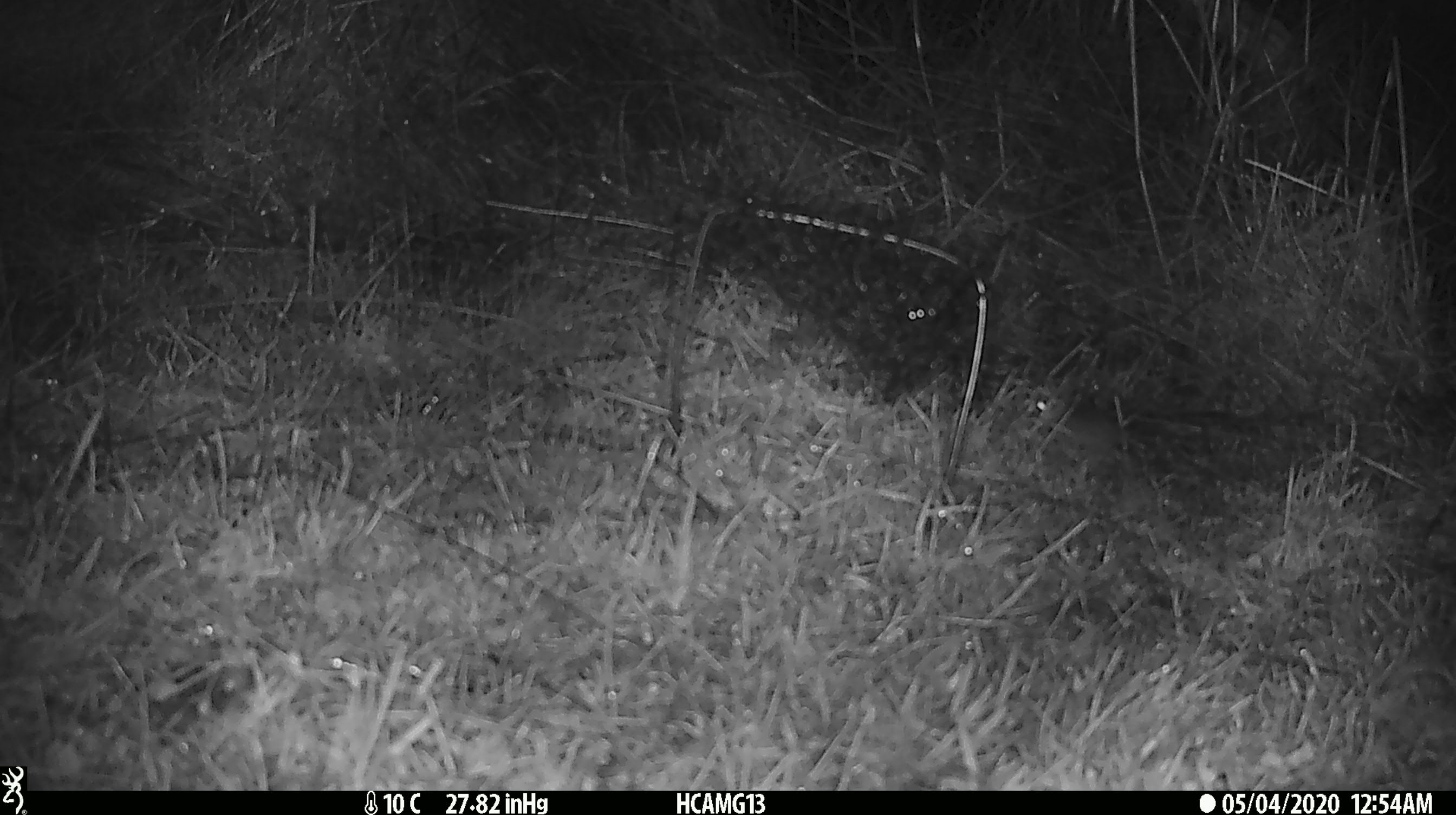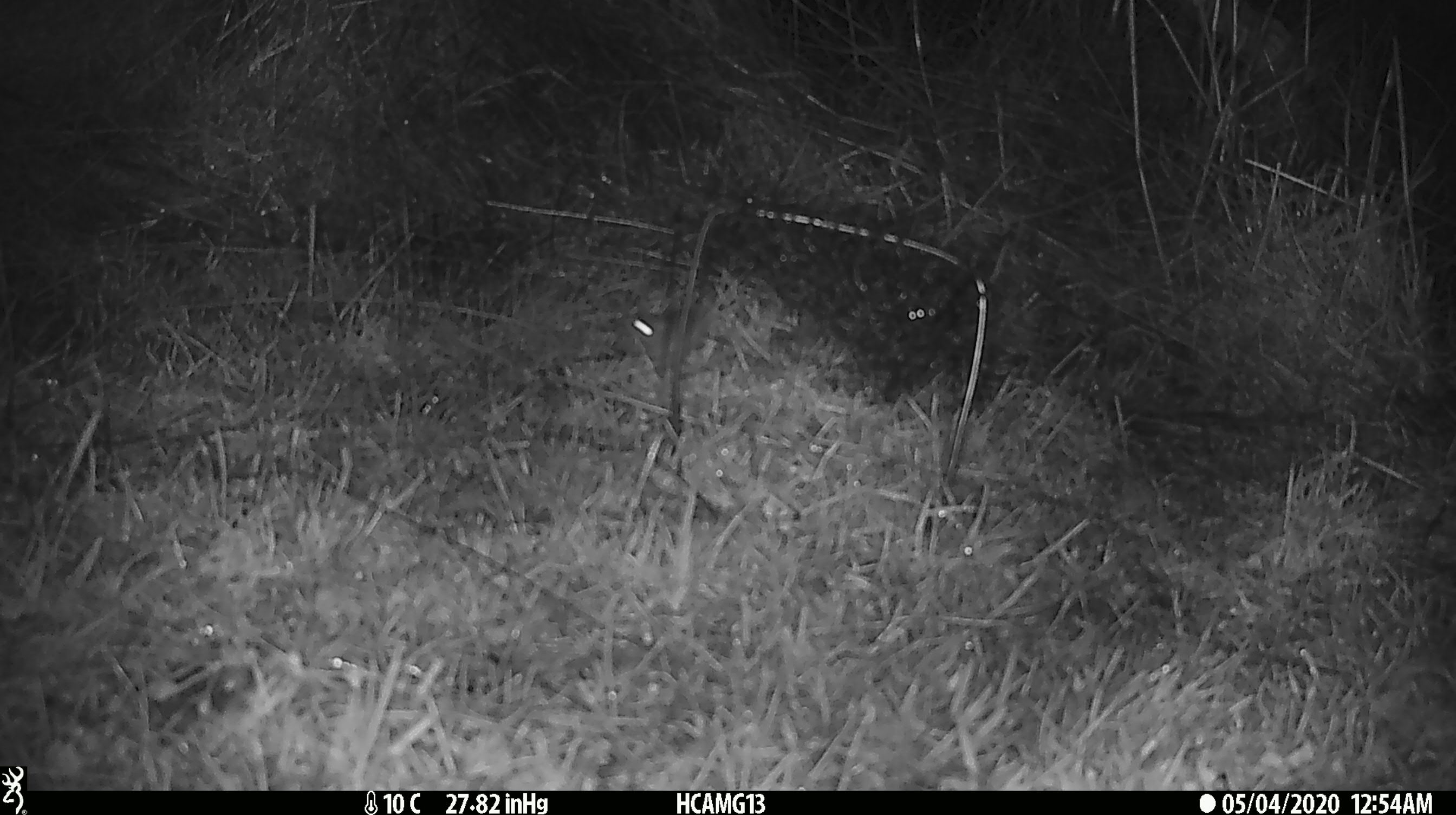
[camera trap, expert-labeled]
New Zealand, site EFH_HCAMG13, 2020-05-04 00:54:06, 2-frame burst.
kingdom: Animalia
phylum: Chordata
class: Mammalia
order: Rodentia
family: Muridae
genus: Mus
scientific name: Mus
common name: mouse